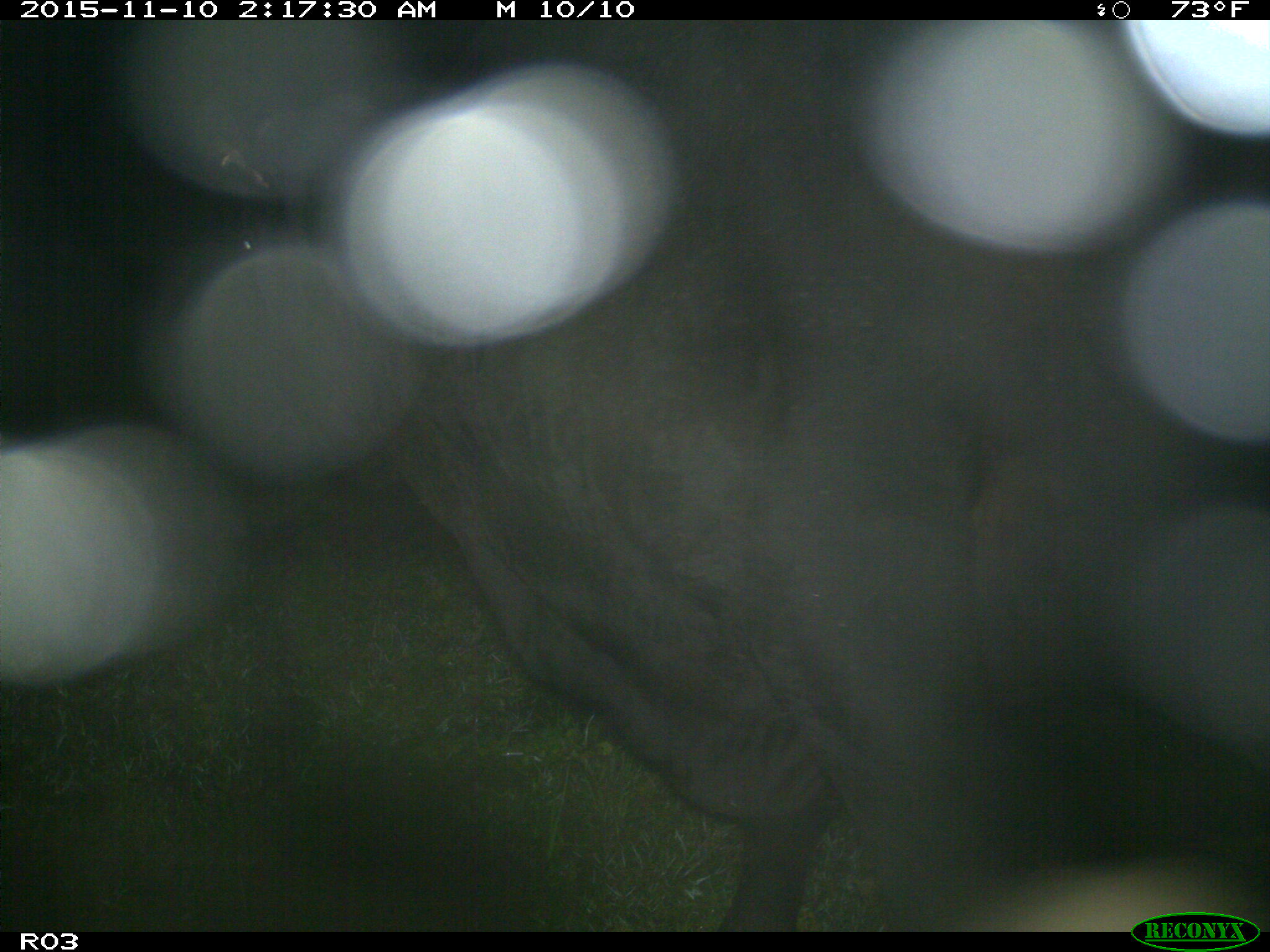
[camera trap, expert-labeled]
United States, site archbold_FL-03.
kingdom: Animalia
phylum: Chordata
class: Mammalia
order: Artiodactyla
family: Bovidae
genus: Bos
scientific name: Bos taurus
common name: domestic cow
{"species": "Bos taurus (domestic cow)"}